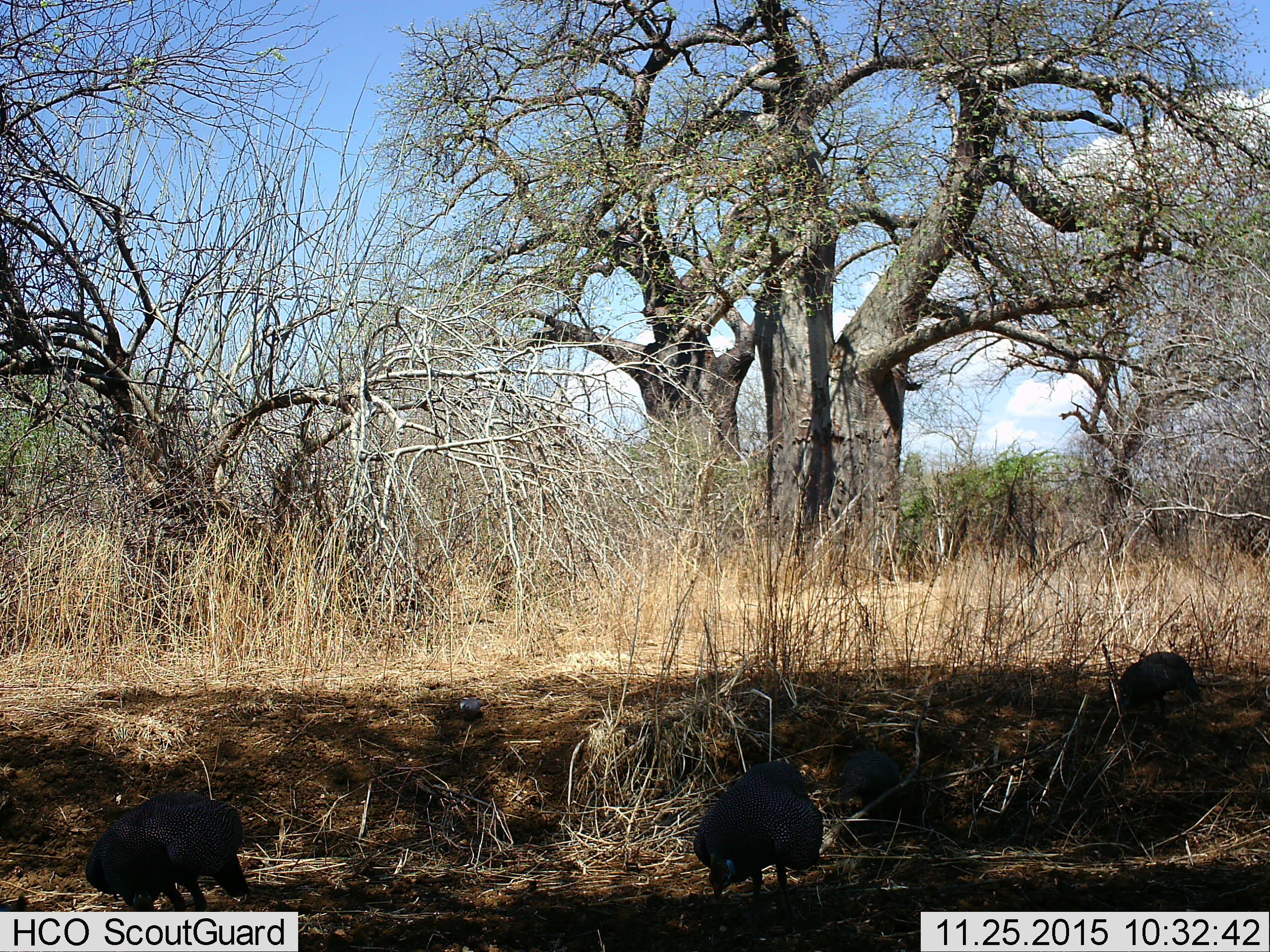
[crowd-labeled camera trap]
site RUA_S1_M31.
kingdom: Animalia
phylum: Chordata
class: Aves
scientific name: Aves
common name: bird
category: birdother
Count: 1.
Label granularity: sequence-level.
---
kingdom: Animalia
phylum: Chordata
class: Aves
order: Galliformes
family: Numididae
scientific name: Numididae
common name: guineafowl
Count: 4.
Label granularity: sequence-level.